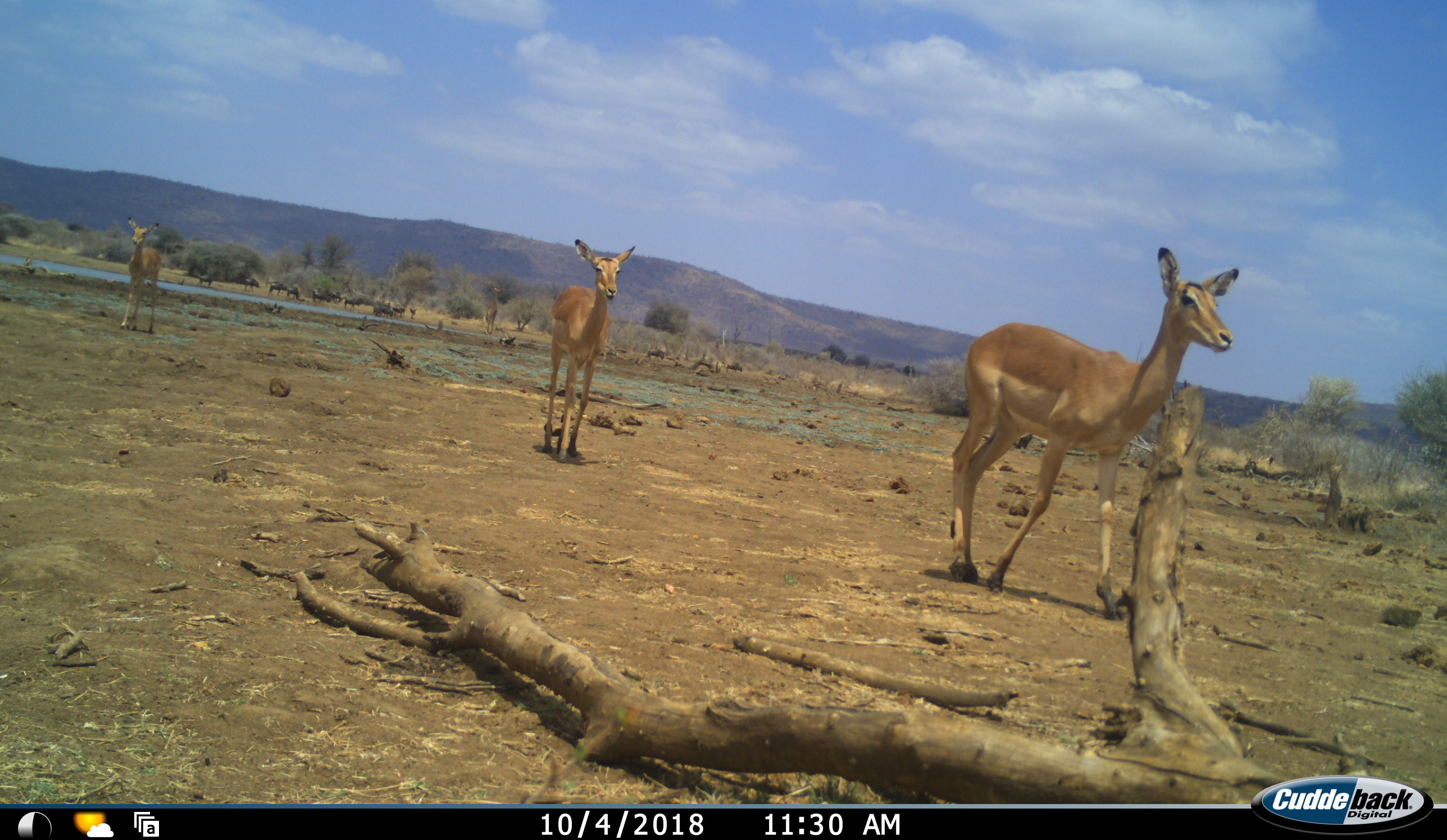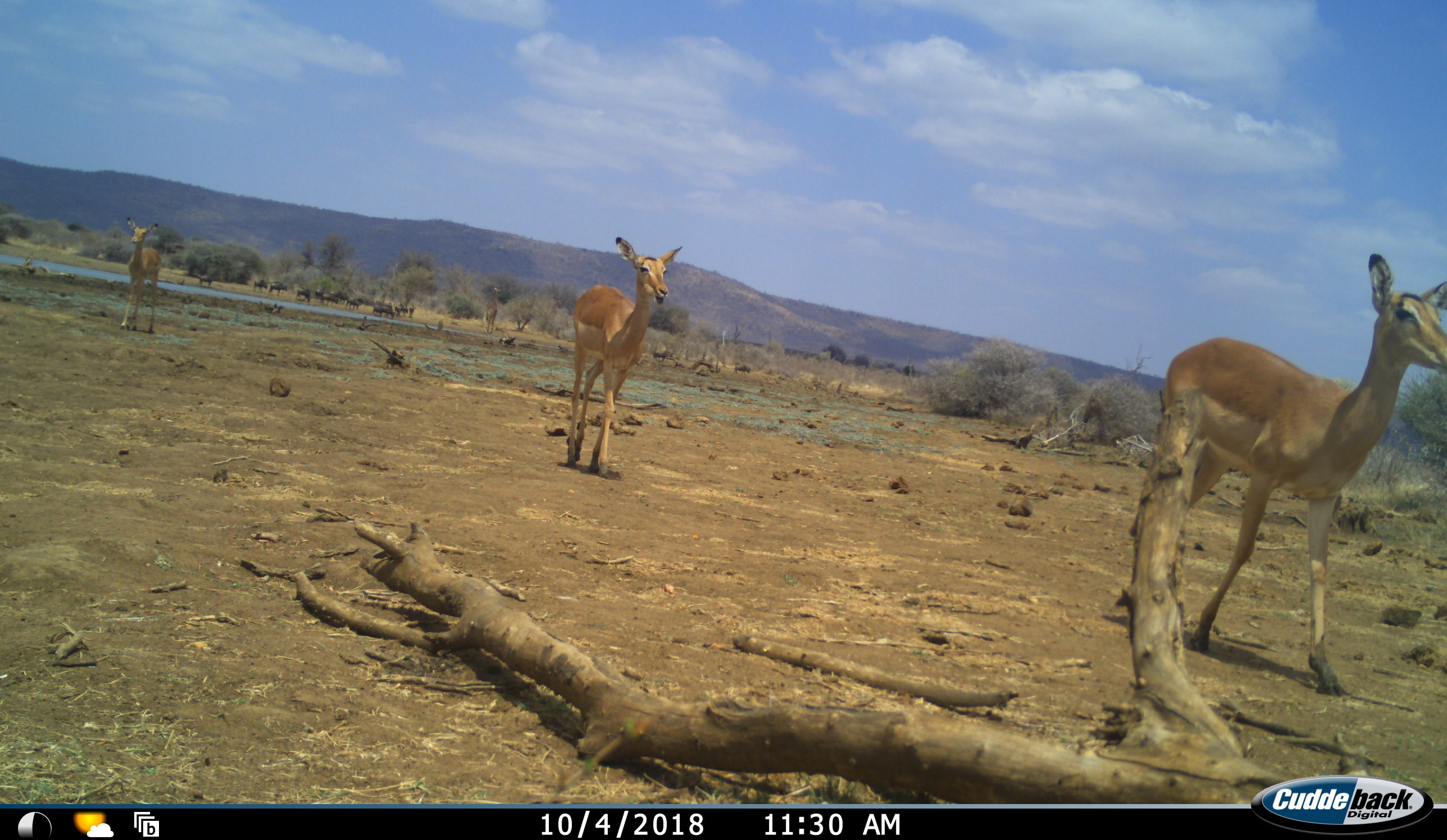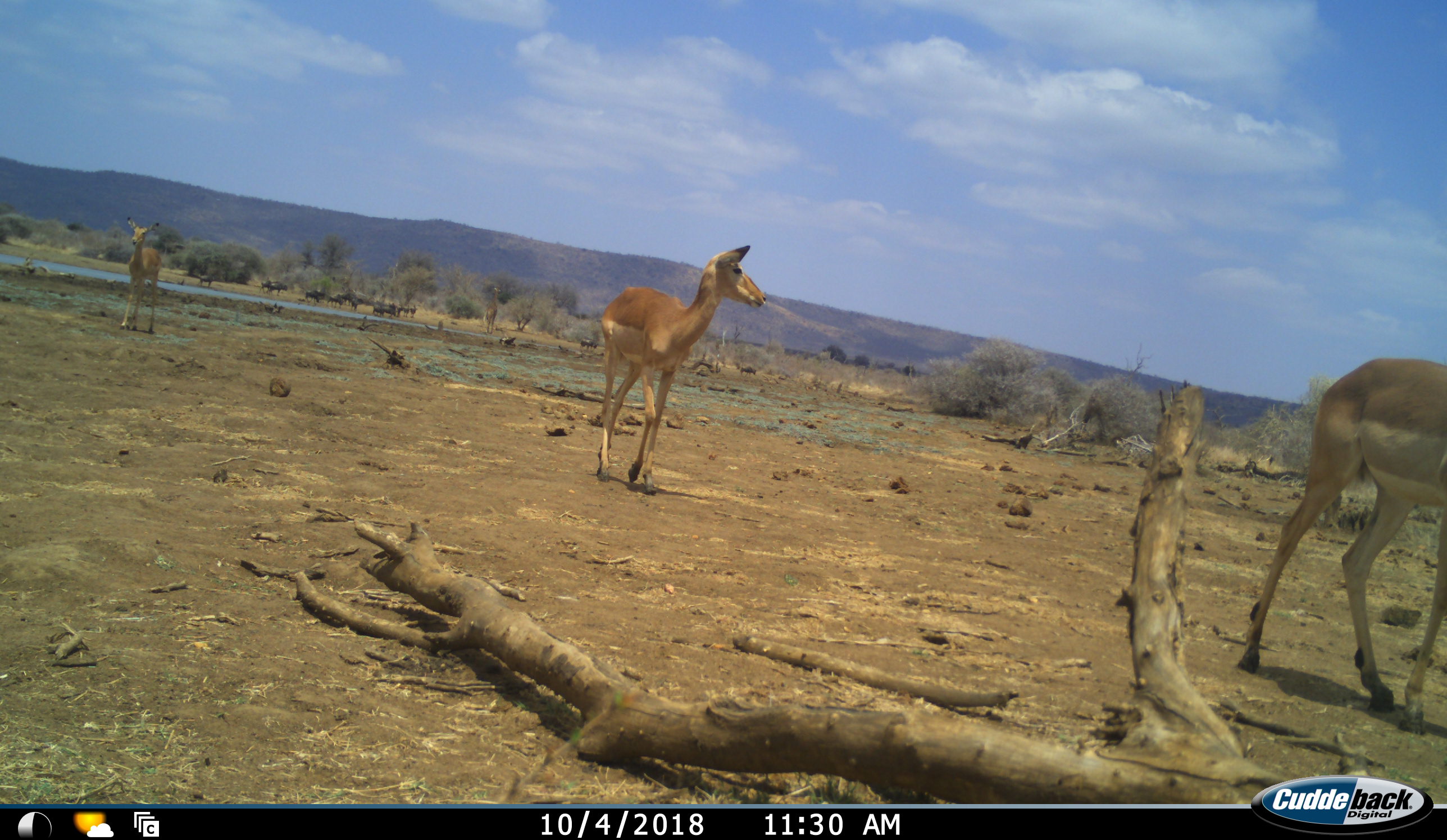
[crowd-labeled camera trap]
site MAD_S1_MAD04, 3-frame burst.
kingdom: Animalia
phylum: Chordata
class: Mammalia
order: Artiodactyla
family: Bovidae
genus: Aepyceros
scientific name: Aepyceros melampus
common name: impala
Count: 3.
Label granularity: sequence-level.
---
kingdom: Animalia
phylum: Chordata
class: Mammalia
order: Artiodactyla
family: Bovidae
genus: Connochaetes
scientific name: Connochaetes taurinus taurinus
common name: blue wildebeest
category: wildebeestblue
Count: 11-50.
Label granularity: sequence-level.